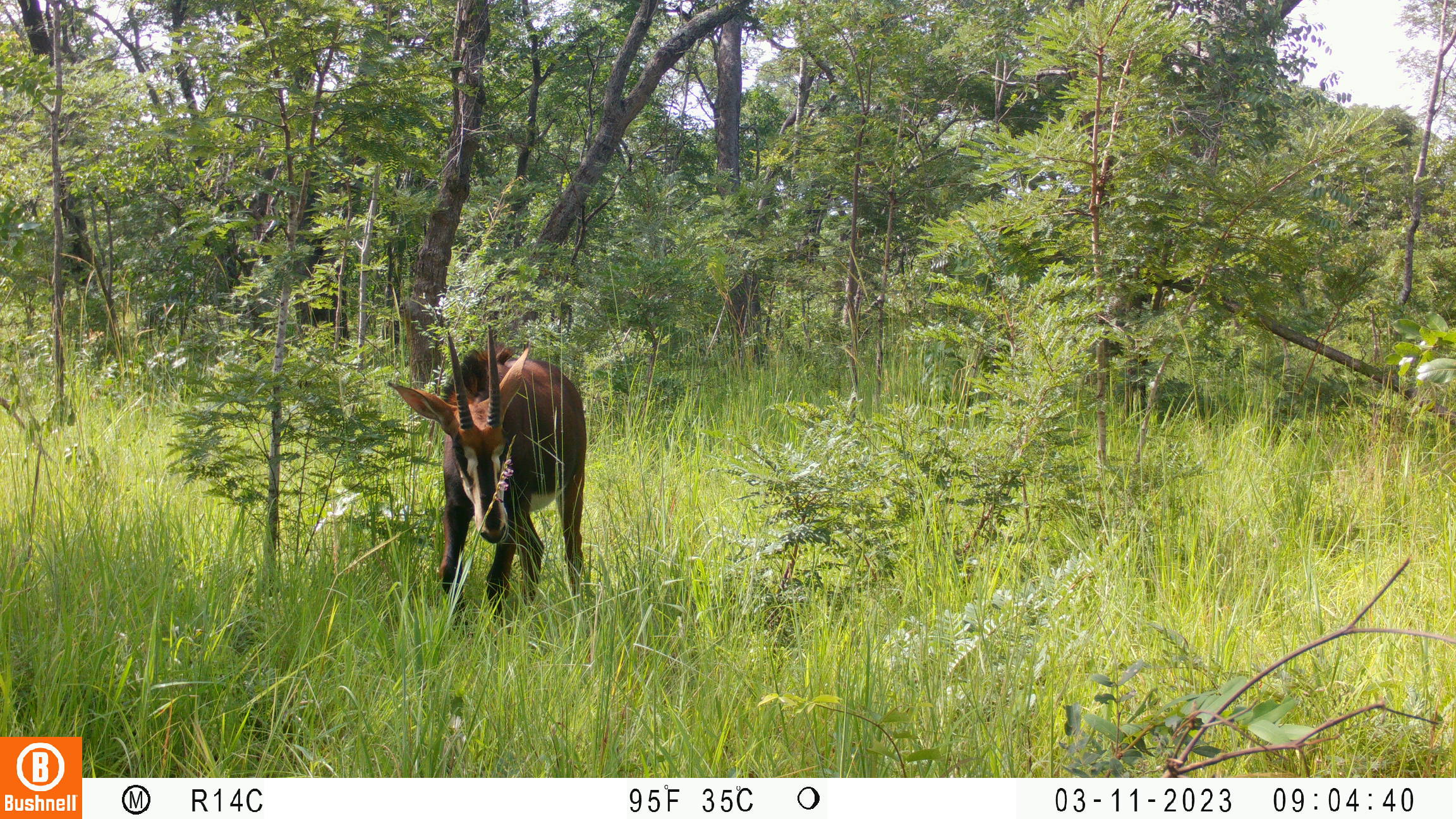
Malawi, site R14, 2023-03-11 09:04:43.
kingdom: Animalia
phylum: Chordata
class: Mammalia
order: Artiodactyla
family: Bovidae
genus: Hippotragus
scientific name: Hippotragus niger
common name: sable antelope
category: sable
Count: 1.